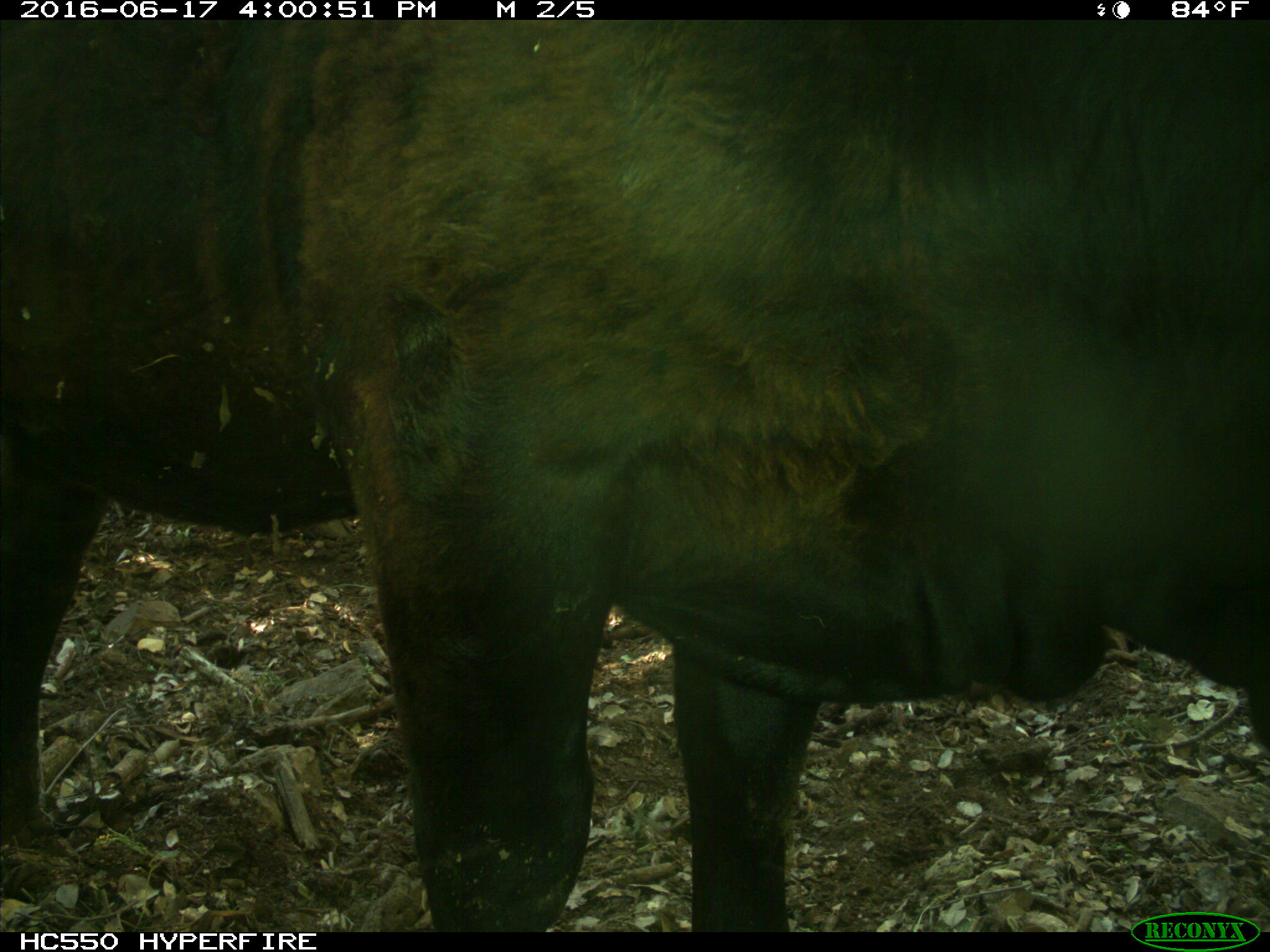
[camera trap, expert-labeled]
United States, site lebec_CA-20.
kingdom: Animalia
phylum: Chordata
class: Mammalia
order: Artiodactyla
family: Bovidae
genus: Bos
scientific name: Bos taurus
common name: domestic cow